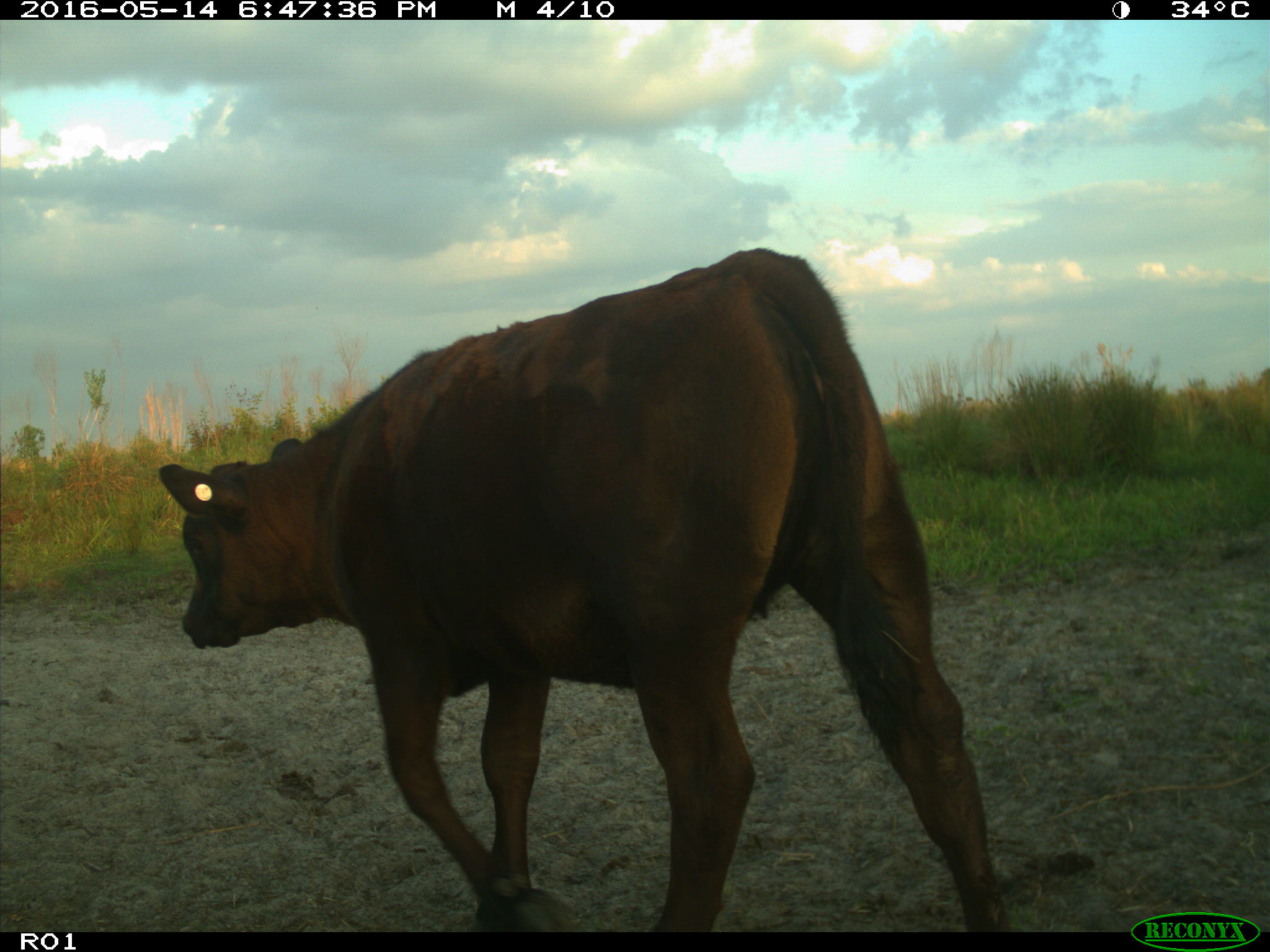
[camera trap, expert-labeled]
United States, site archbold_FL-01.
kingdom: Animalia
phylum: Chordata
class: Mammalia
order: Artiodactyla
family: Bovidae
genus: Bos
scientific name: Bos taurus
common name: domestic cow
Bos taurus (domestic cow).